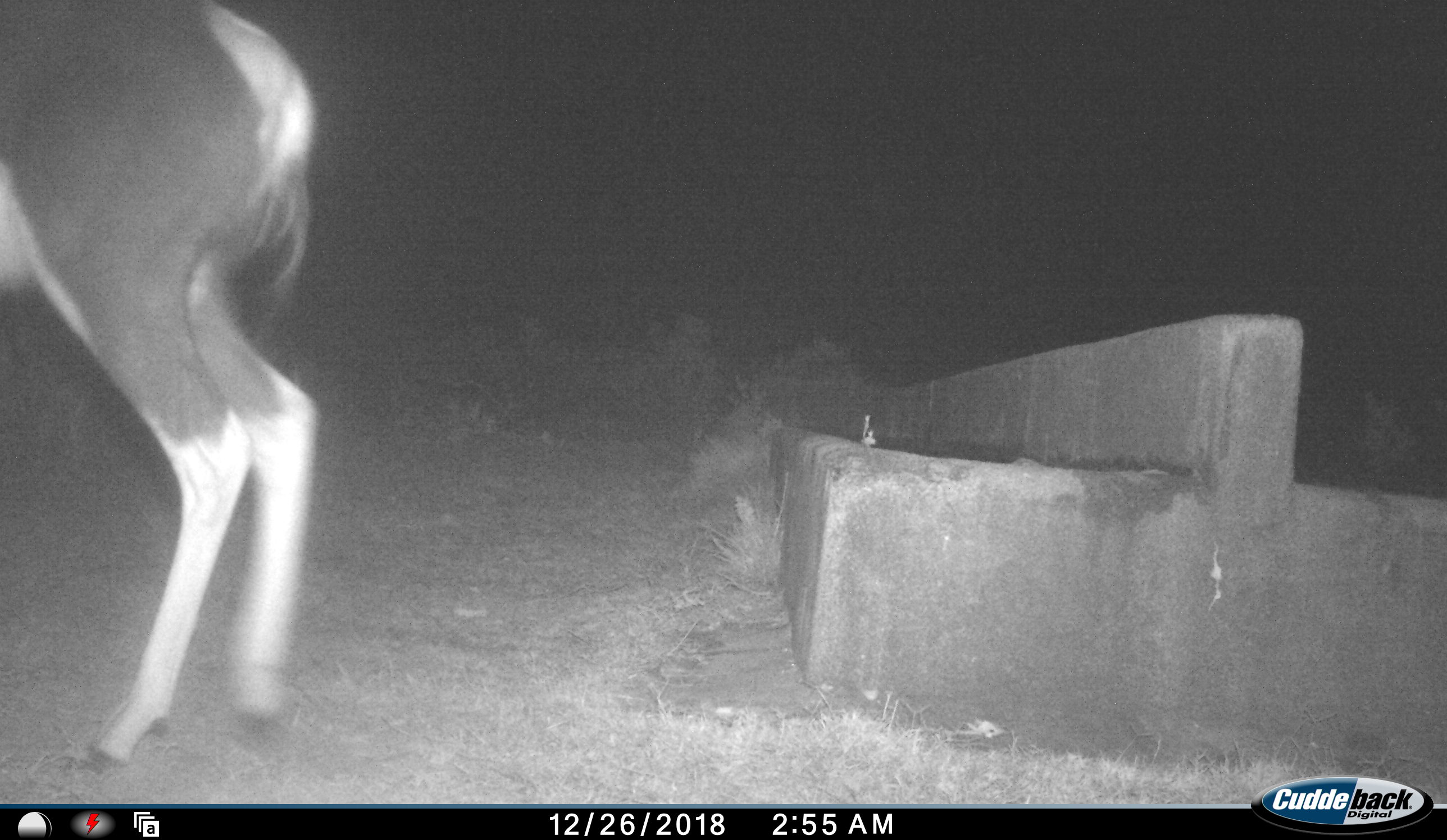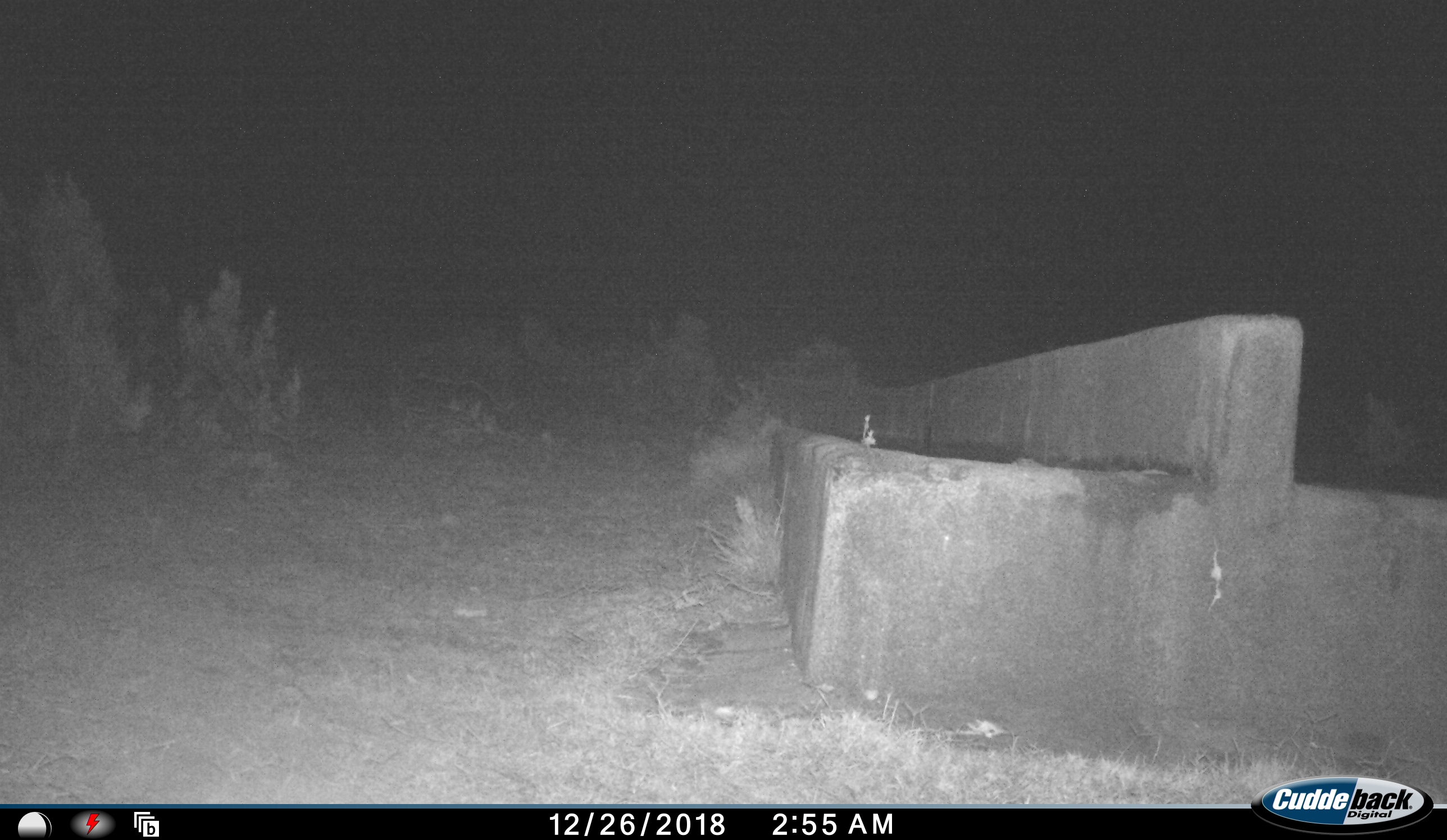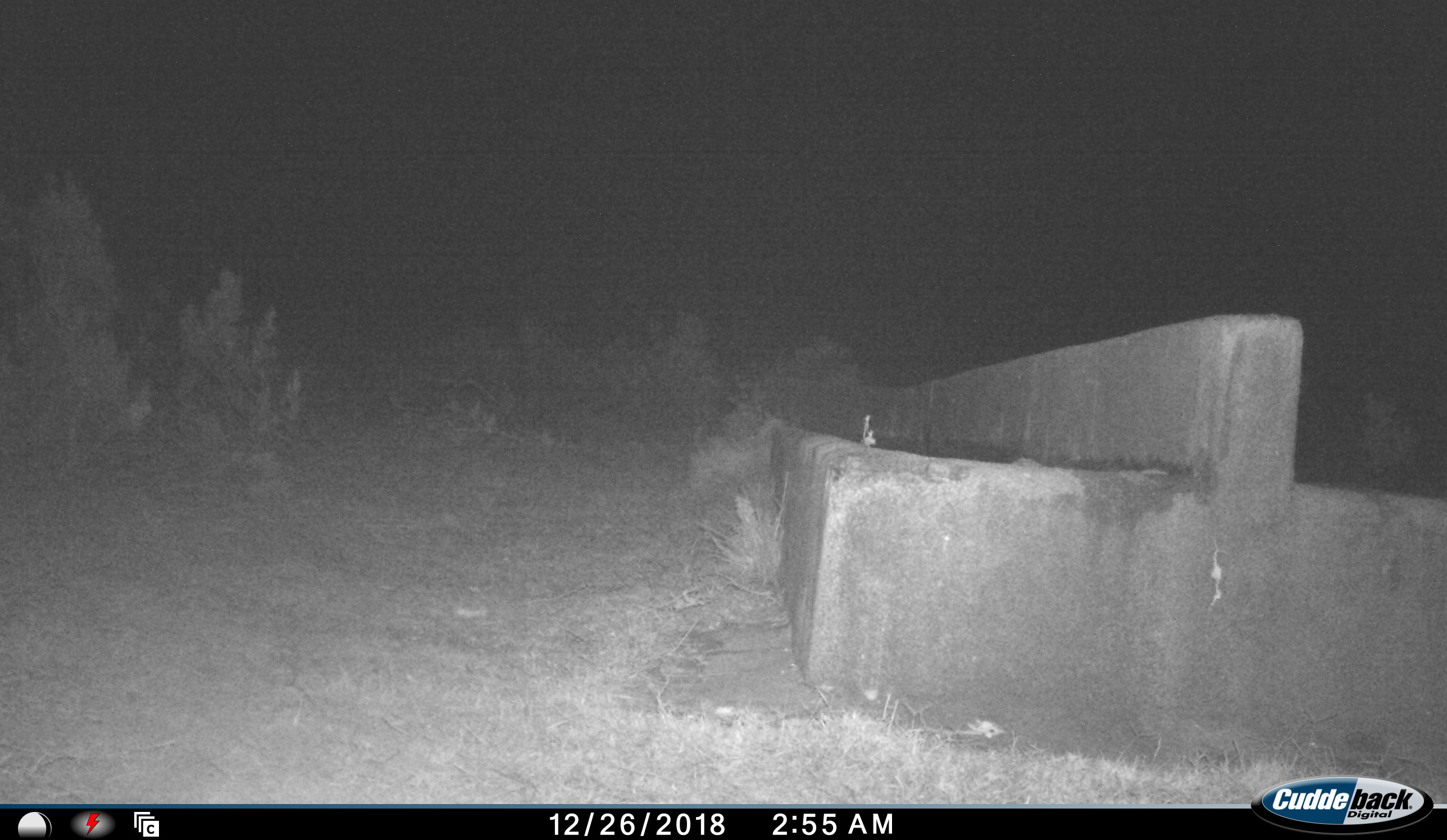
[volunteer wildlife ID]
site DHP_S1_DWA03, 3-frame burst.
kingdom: Animalia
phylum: Chordata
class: Mammalia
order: Artiodactyla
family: Bovidae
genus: Damaliscus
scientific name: Damaliscus pygargus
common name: bontebok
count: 1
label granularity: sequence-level